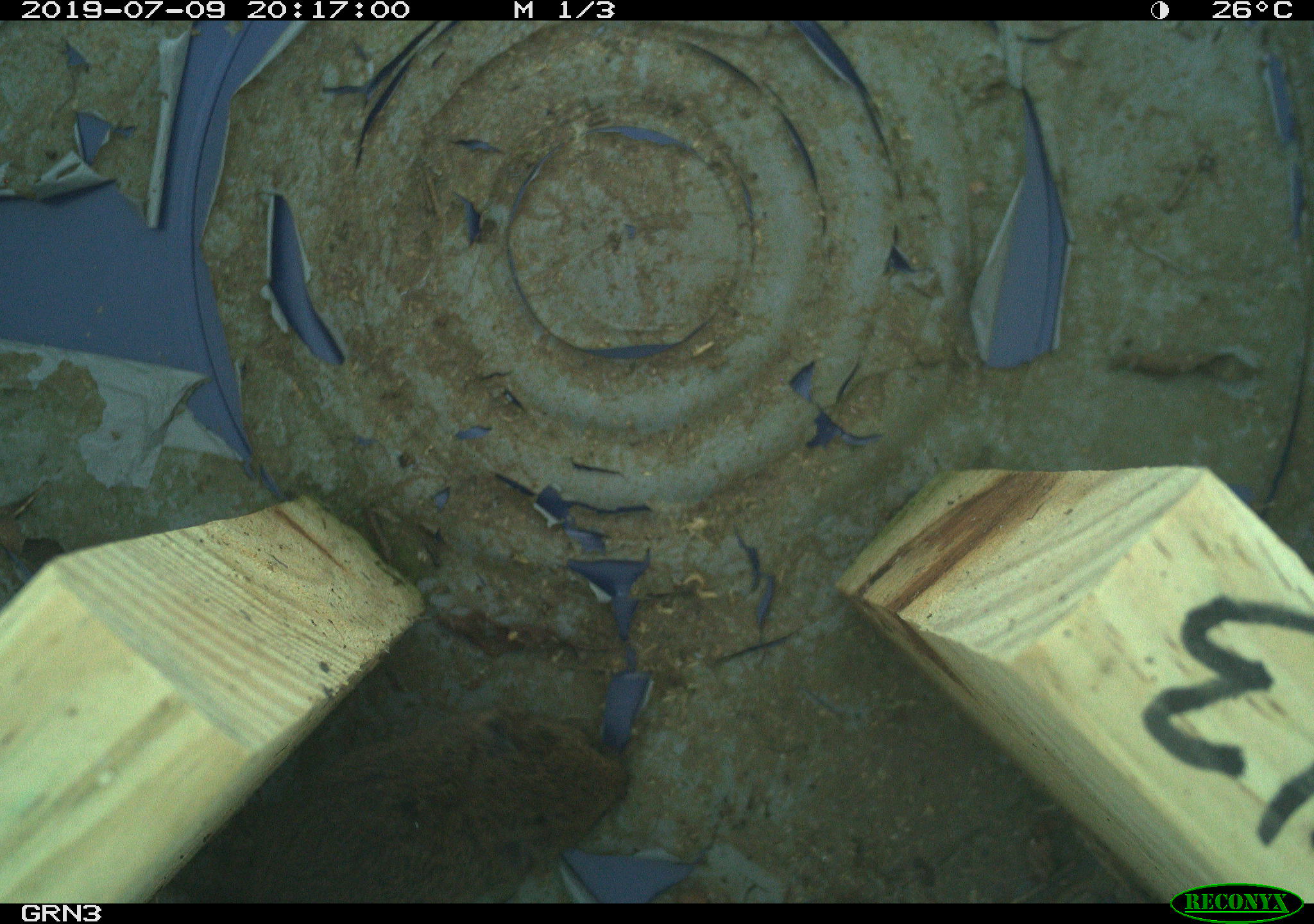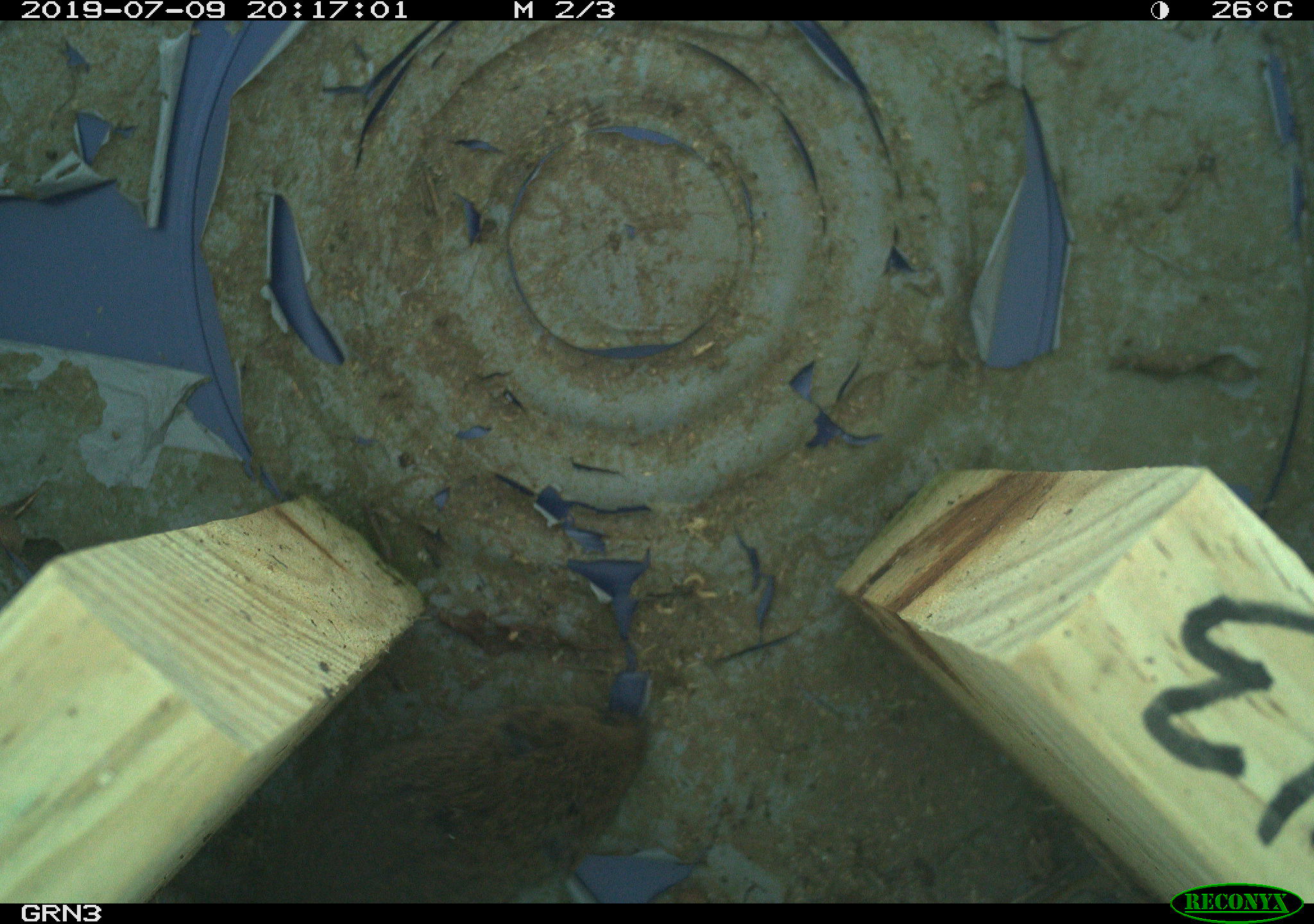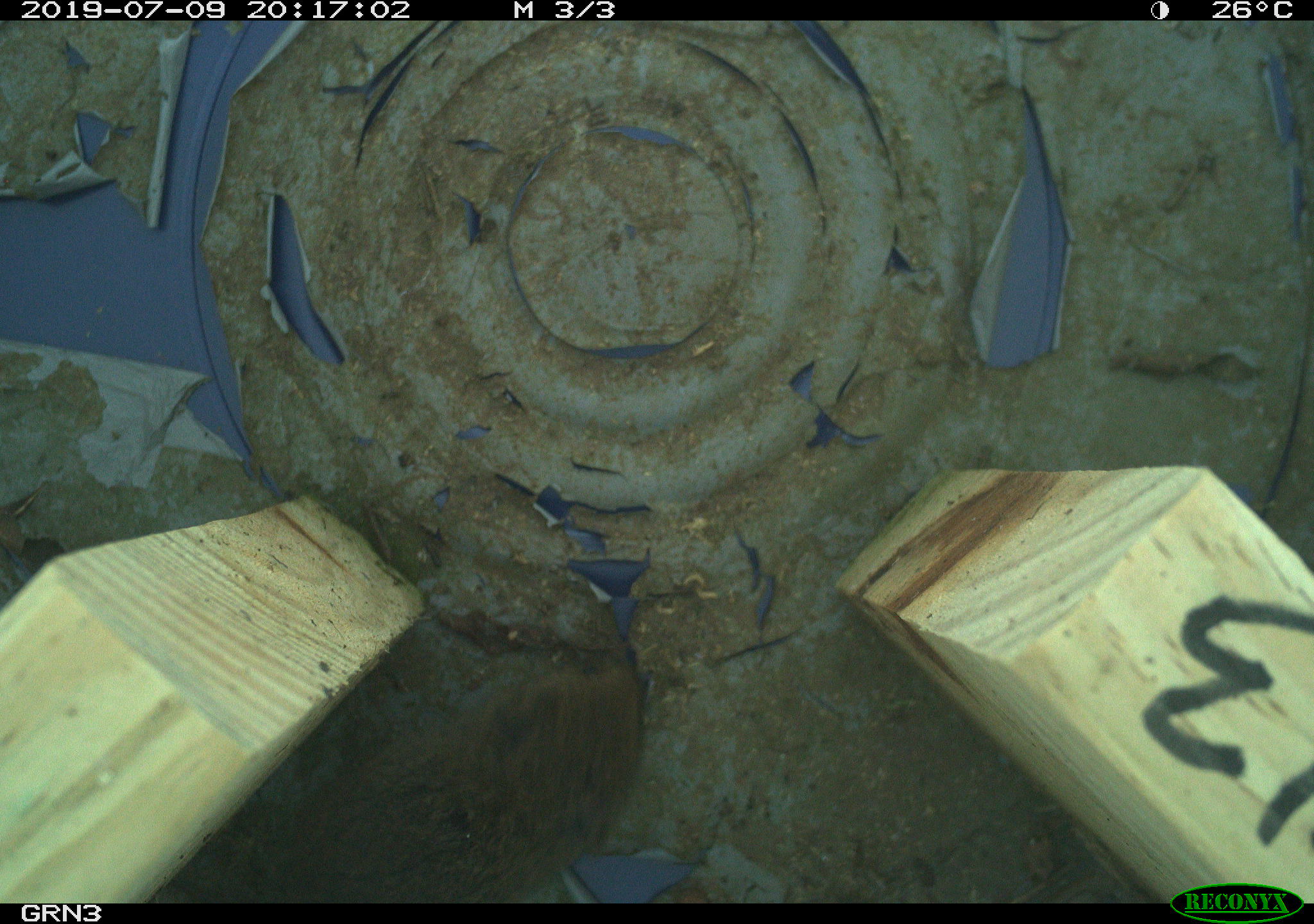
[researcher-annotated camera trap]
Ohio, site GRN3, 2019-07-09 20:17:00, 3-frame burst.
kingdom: Animalia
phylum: Chordata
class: Mammalia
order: Rodentia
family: Cricetidae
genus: Microtus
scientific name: Microtus pennsylvanicus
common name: meadow vole